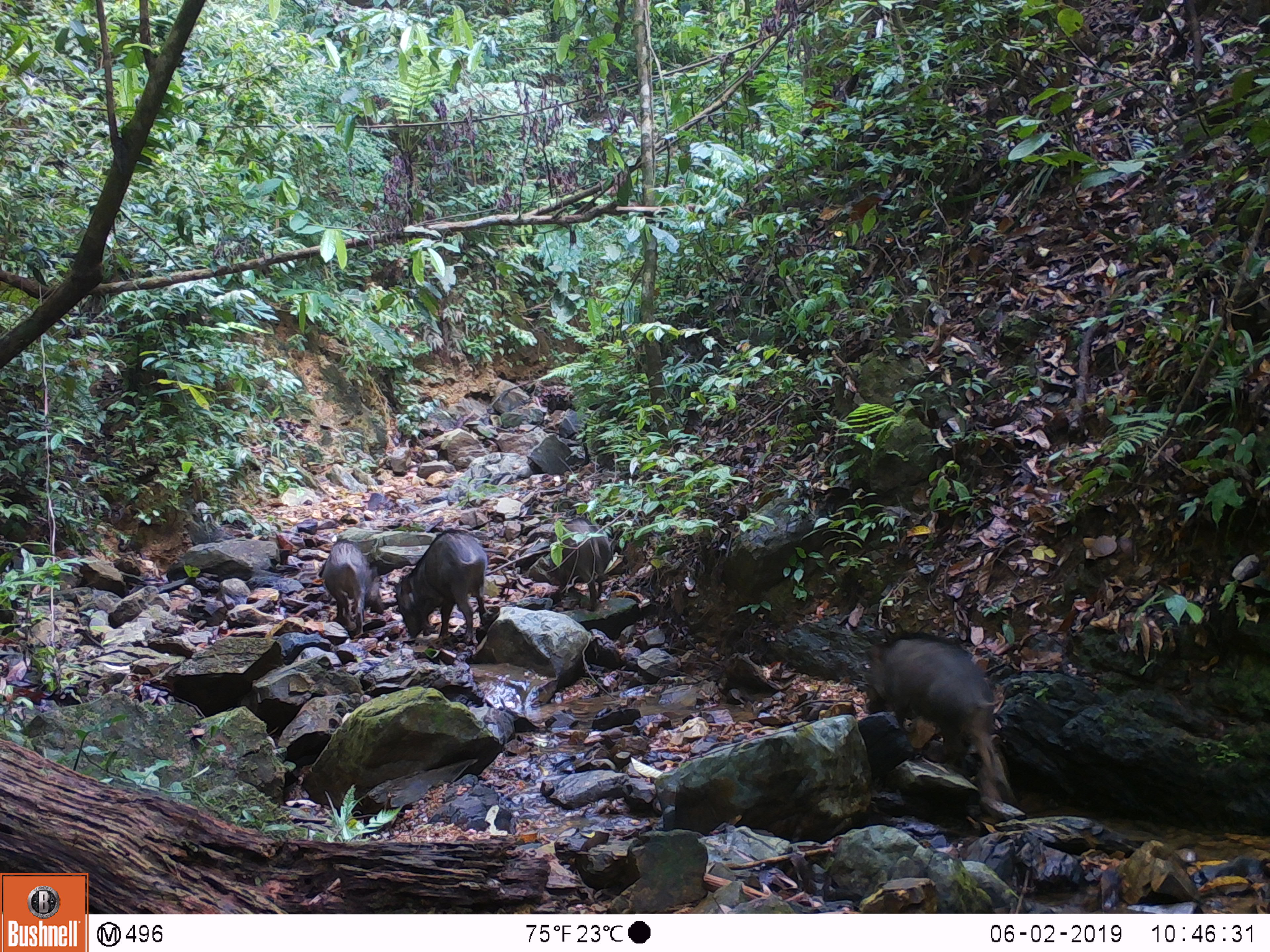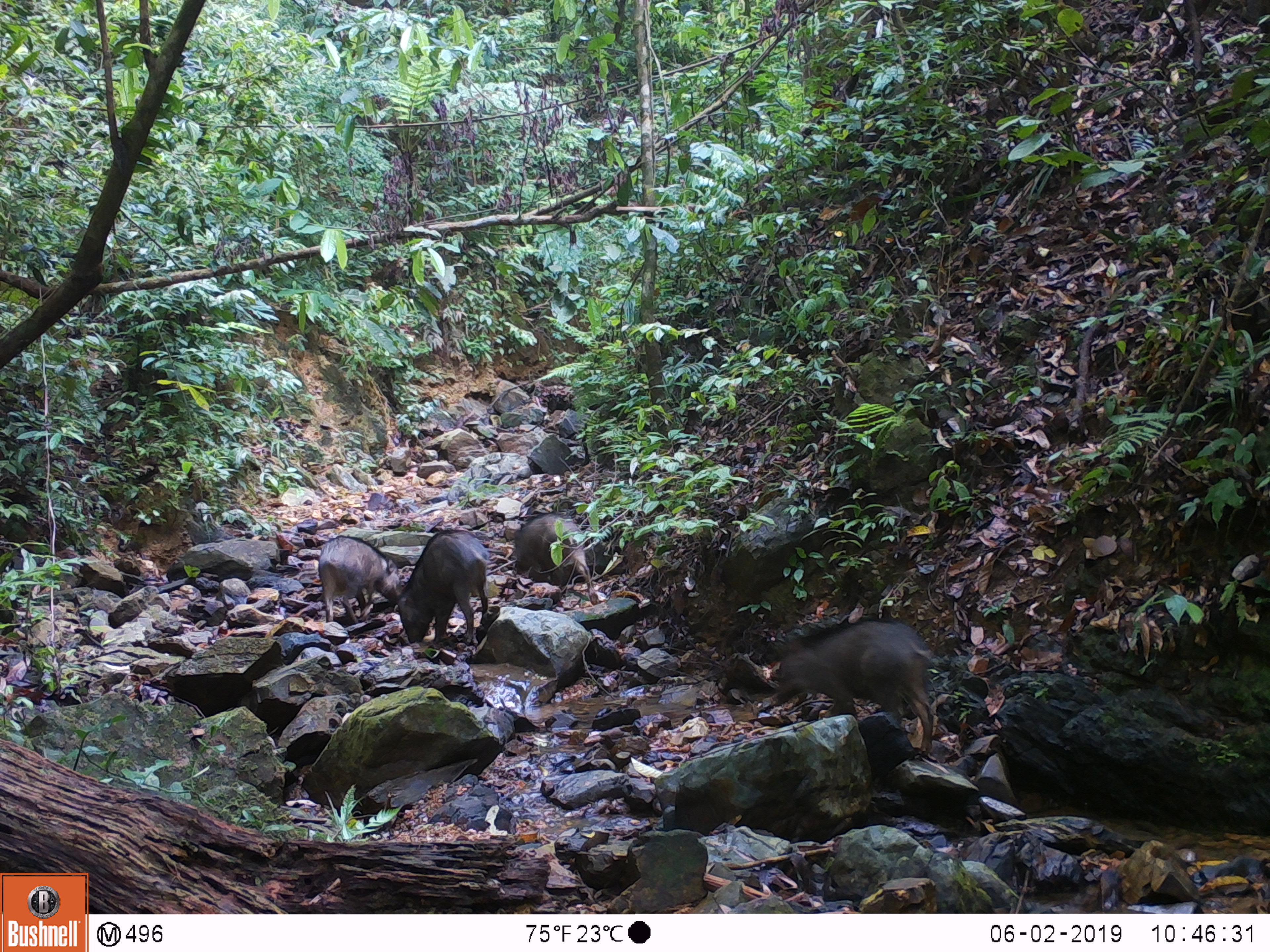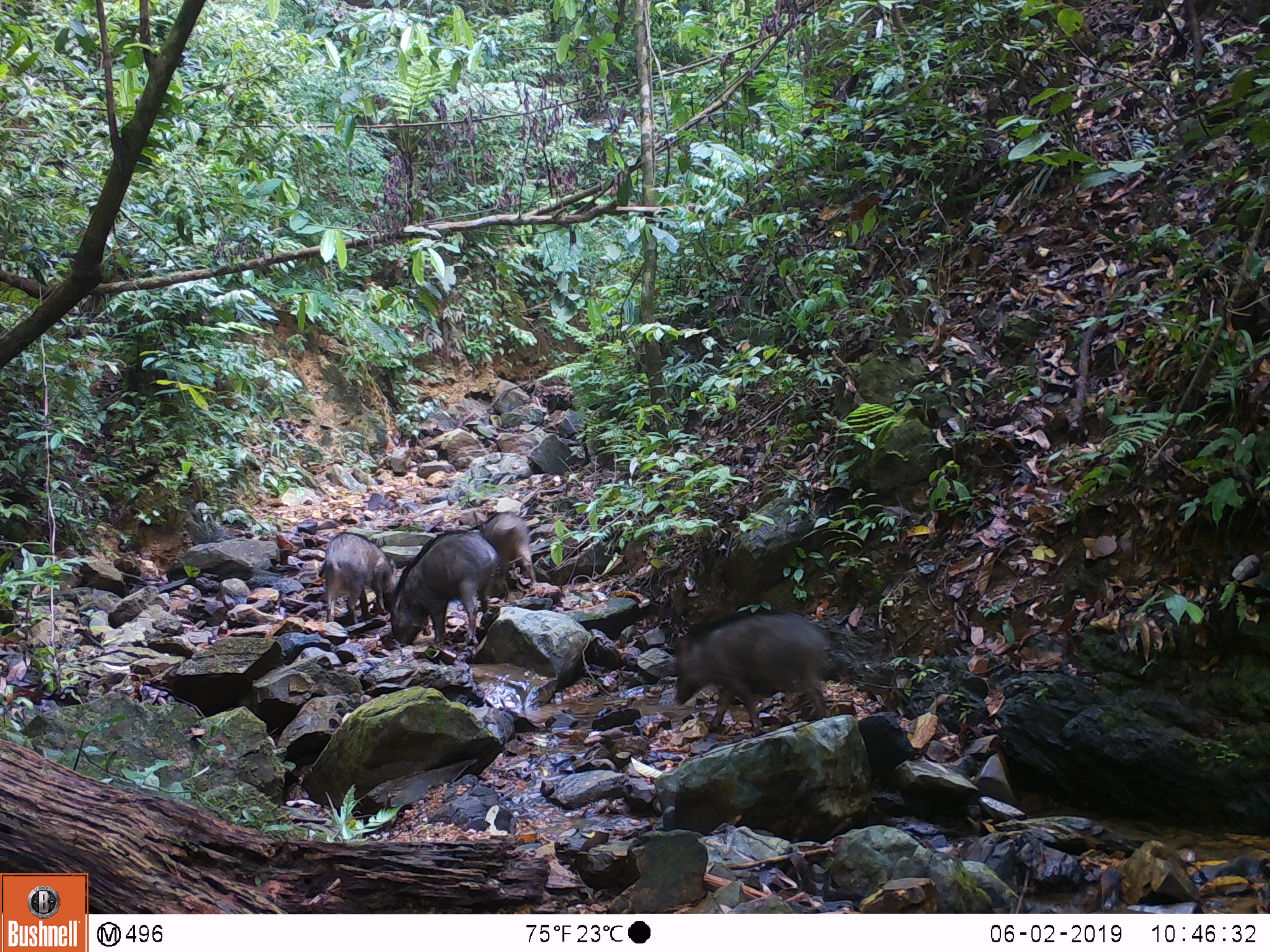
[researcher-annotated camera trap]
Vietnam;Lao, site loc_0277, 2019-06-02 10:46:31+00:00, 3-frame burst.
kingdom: Animalia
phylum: Chordata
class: Mammalia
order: Artiodactyla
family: Suidae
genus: Sus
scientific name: Sus scrofa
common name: eurasian wild pig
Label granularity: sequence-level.